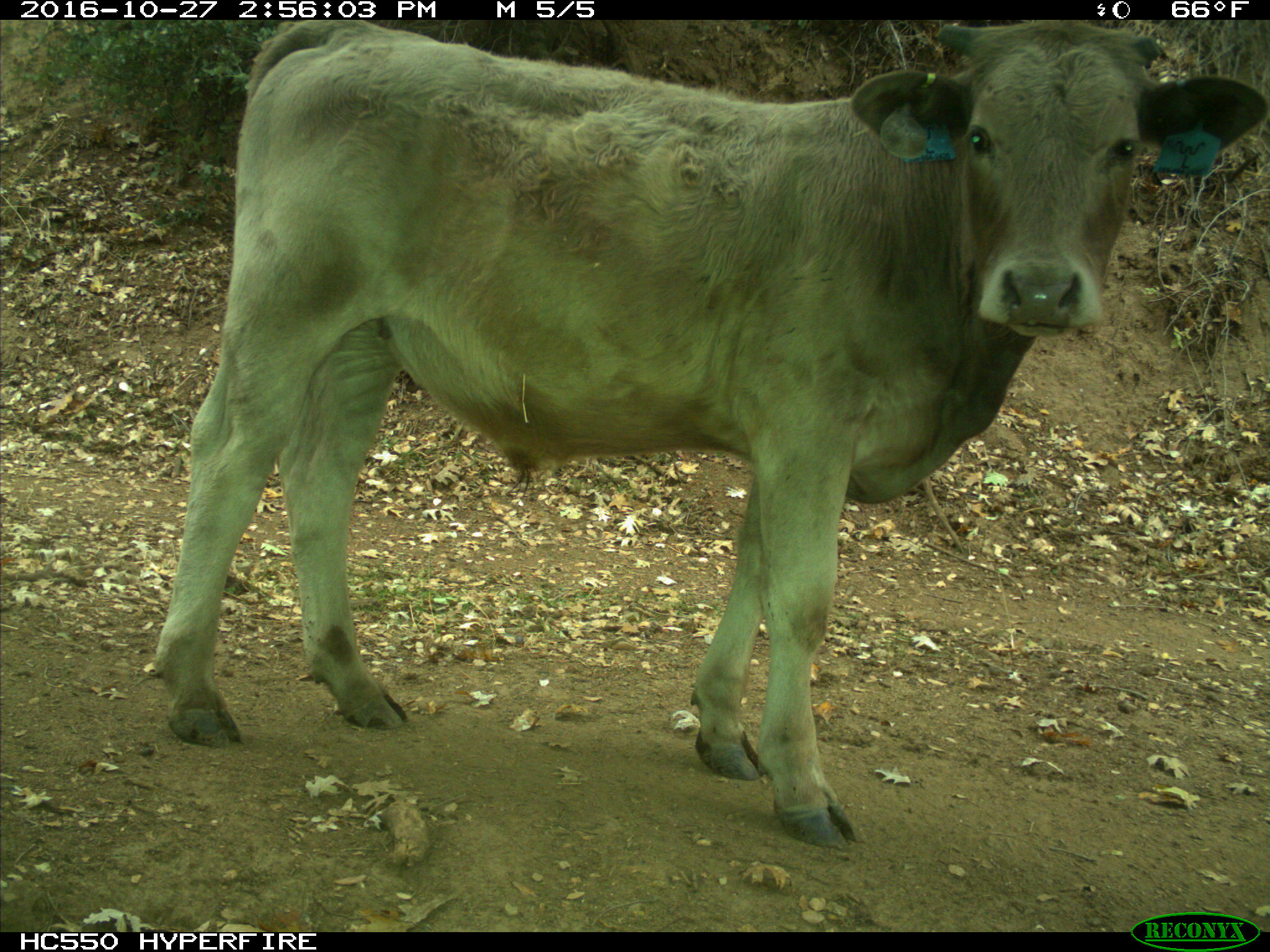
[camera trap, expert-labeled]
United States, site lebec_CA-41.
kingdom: Animalia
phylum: Chordata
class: Mammalia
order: Artiodactyla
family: Bovidae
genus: Bos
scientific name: Bos taurus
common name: domestic cow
Bos taurus (domestic cow).